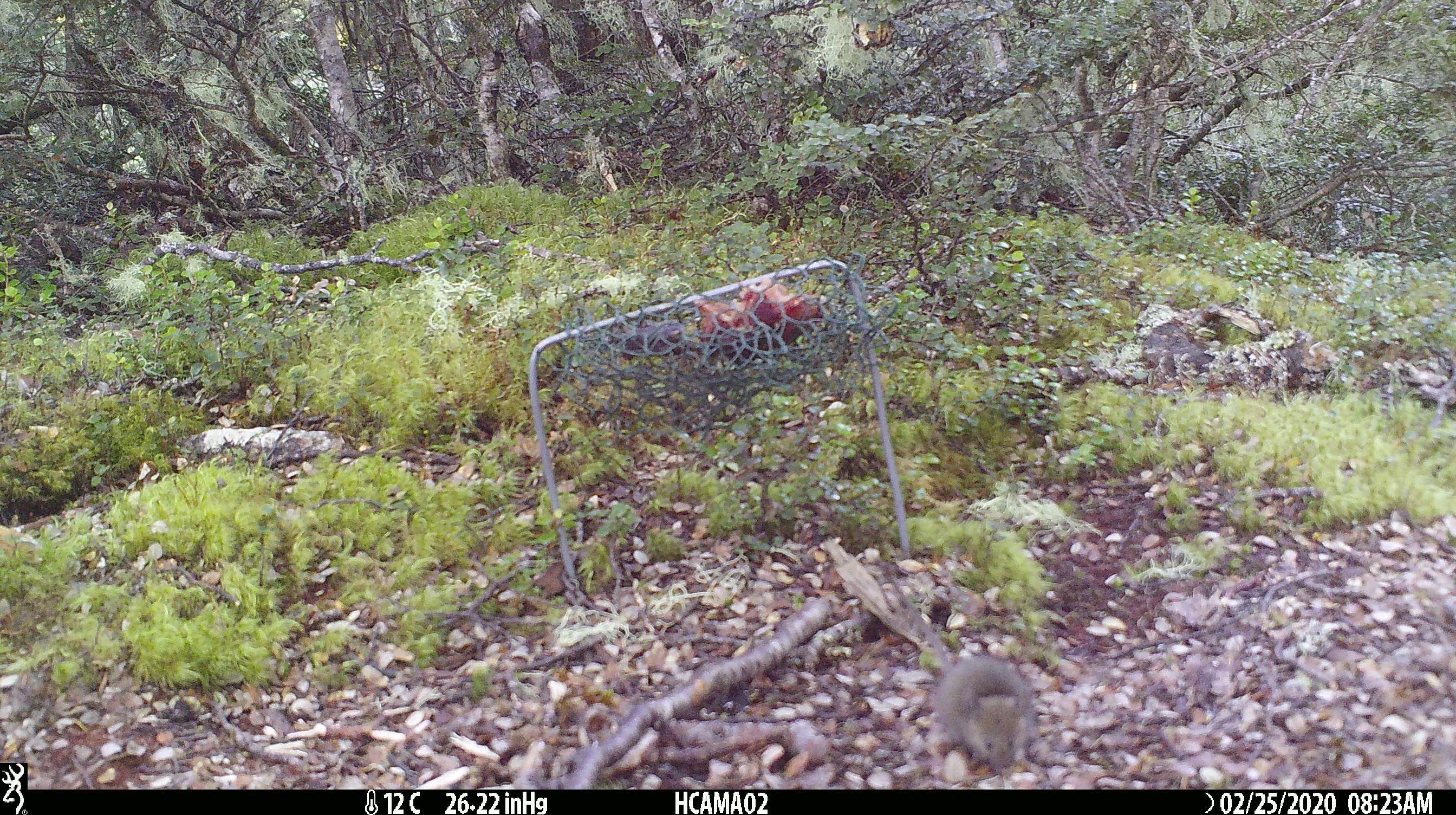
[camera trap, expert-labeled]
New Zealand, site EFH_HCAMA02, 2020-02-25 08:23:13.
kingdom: Animalia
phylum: Chordata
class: Mammalia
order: Rodentia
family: Muridae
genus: Mus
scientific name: Mus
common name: mouse